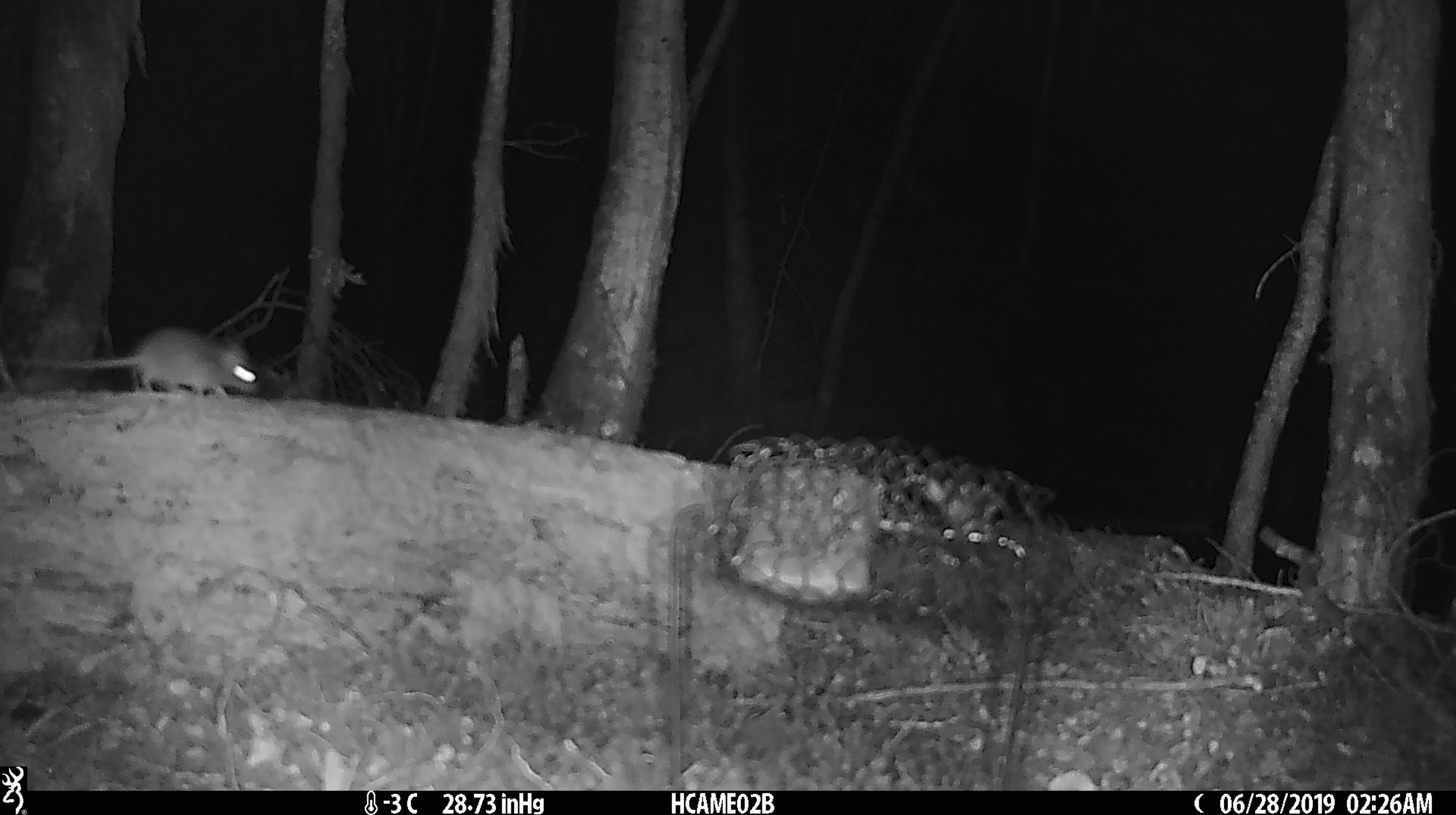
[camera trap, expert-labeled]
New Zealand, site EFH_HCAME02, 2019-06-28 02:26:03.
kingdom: Animalia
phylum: Chordata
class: Mammalia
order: Rodentia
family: Muridae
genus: Mus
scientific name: Mus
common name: mouse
Mouse (Mus).